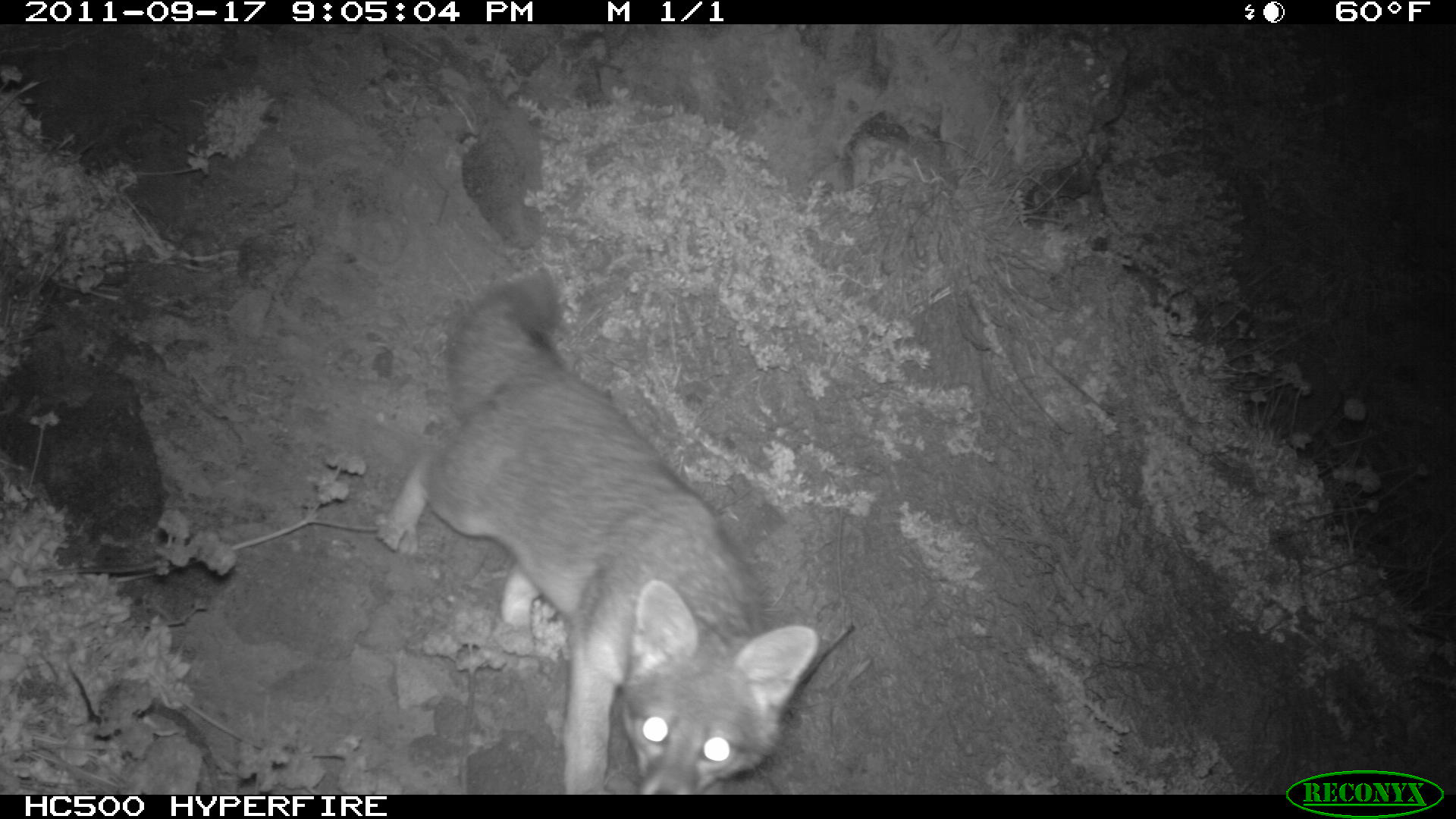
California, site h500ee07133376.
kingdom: Animalia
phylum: Chordata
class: Mammalia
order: Carnivora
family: Canidae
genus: Urocyon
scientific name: Urocyon littoralis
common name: island fox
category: fox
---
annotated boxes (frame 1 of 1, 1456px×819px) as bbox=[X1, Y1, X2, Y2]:
fox: bbox=[371, 267, 817, 793]